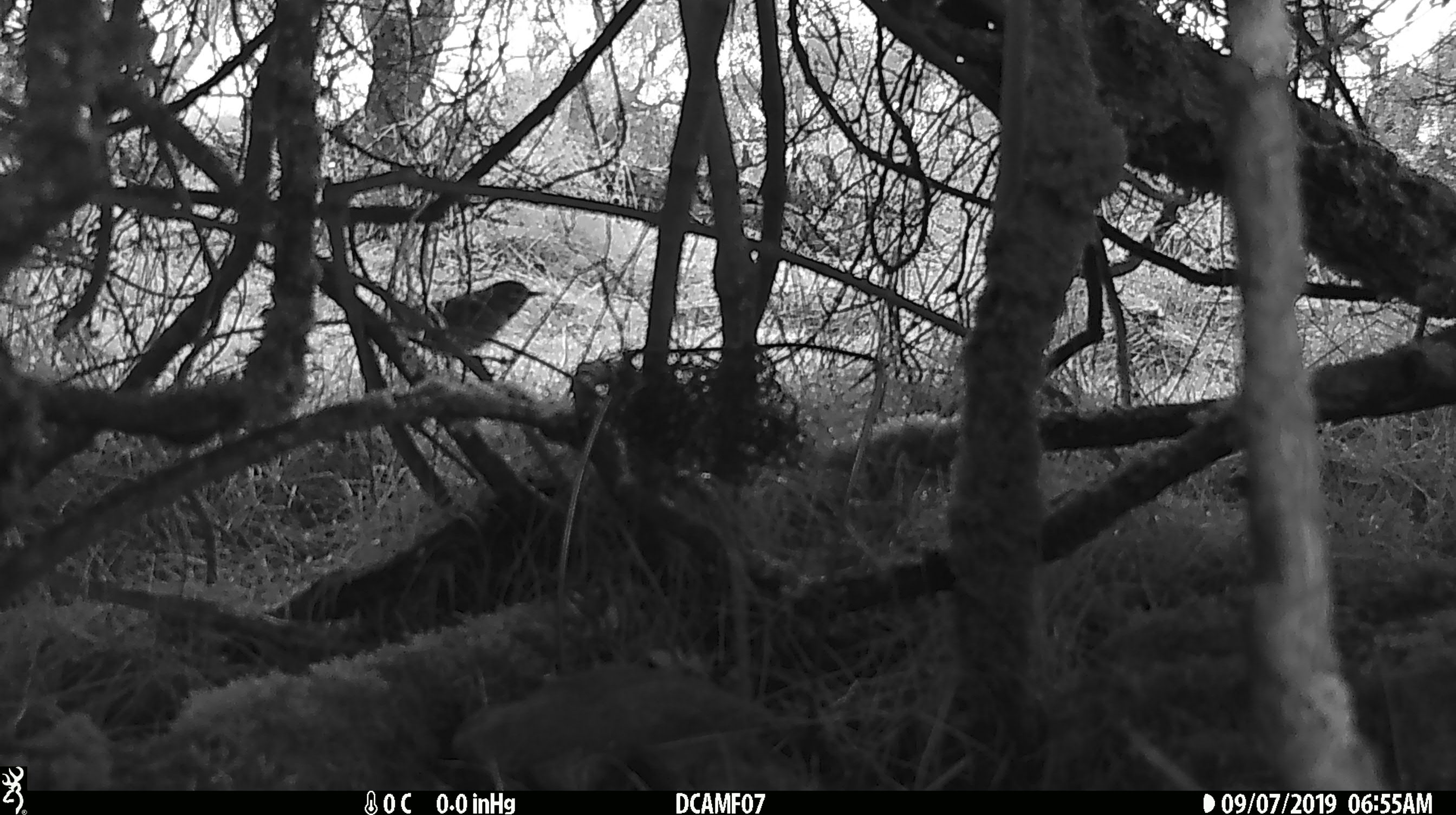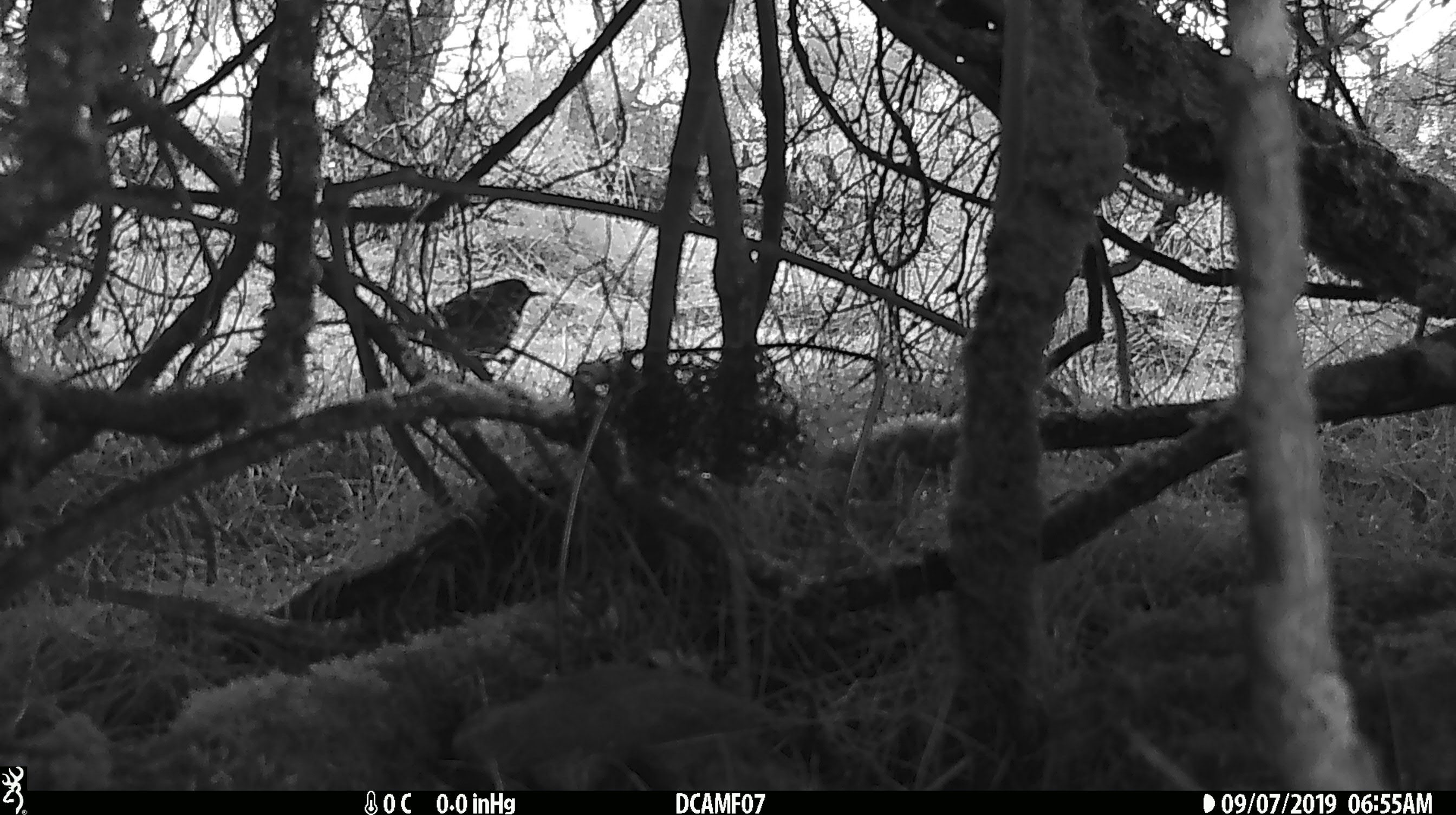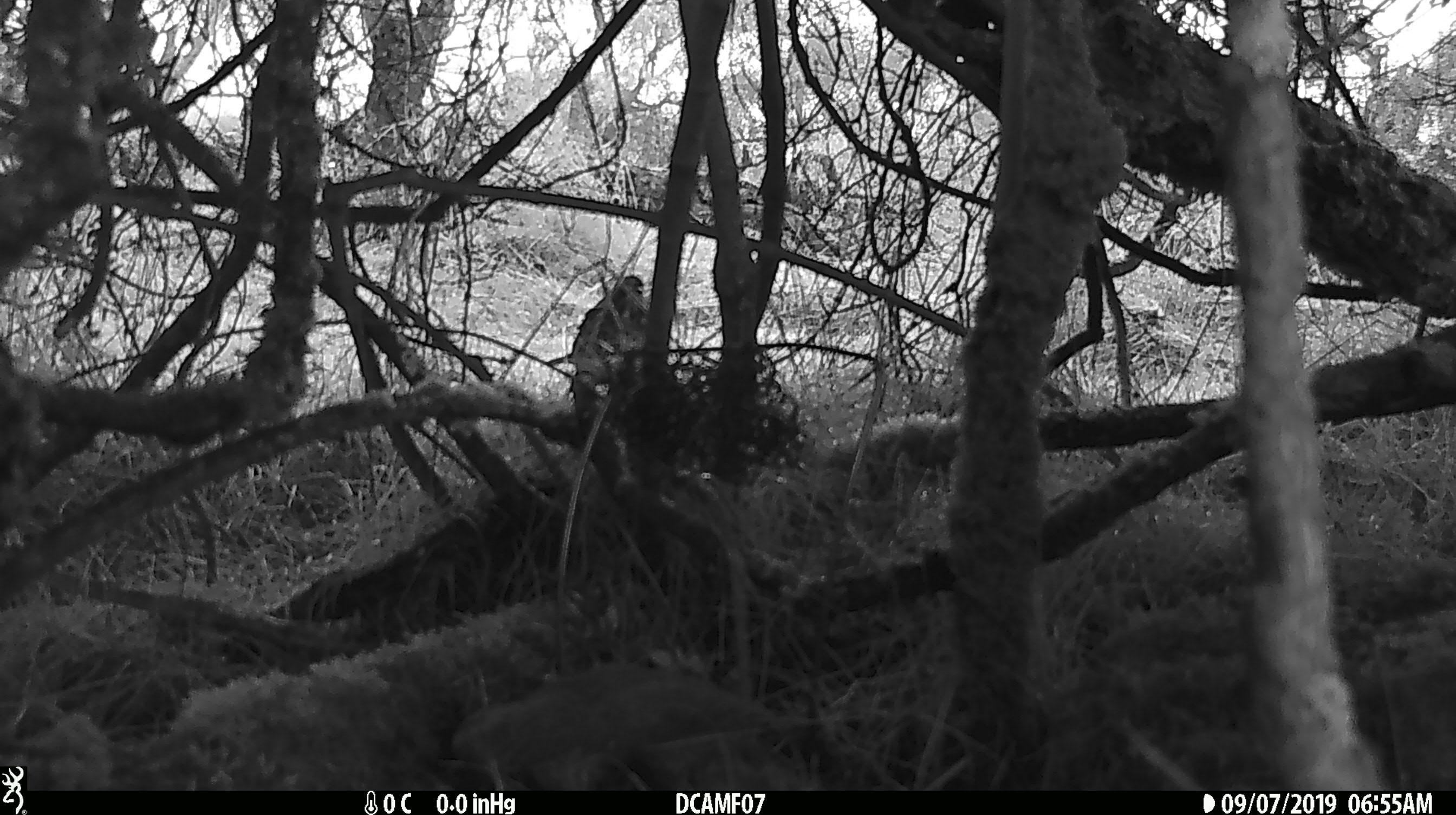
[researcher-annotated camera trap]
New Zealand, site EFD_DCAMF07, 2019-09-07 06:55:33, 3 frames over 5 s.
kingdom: Animalia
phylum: Chordata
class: Aves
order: Passeriformes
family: Turdidae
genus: Turdus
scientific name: Turdus philomelos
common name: song thrush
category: thrush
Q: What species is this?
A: Thrush (song thrush) (Turdus philomelos).